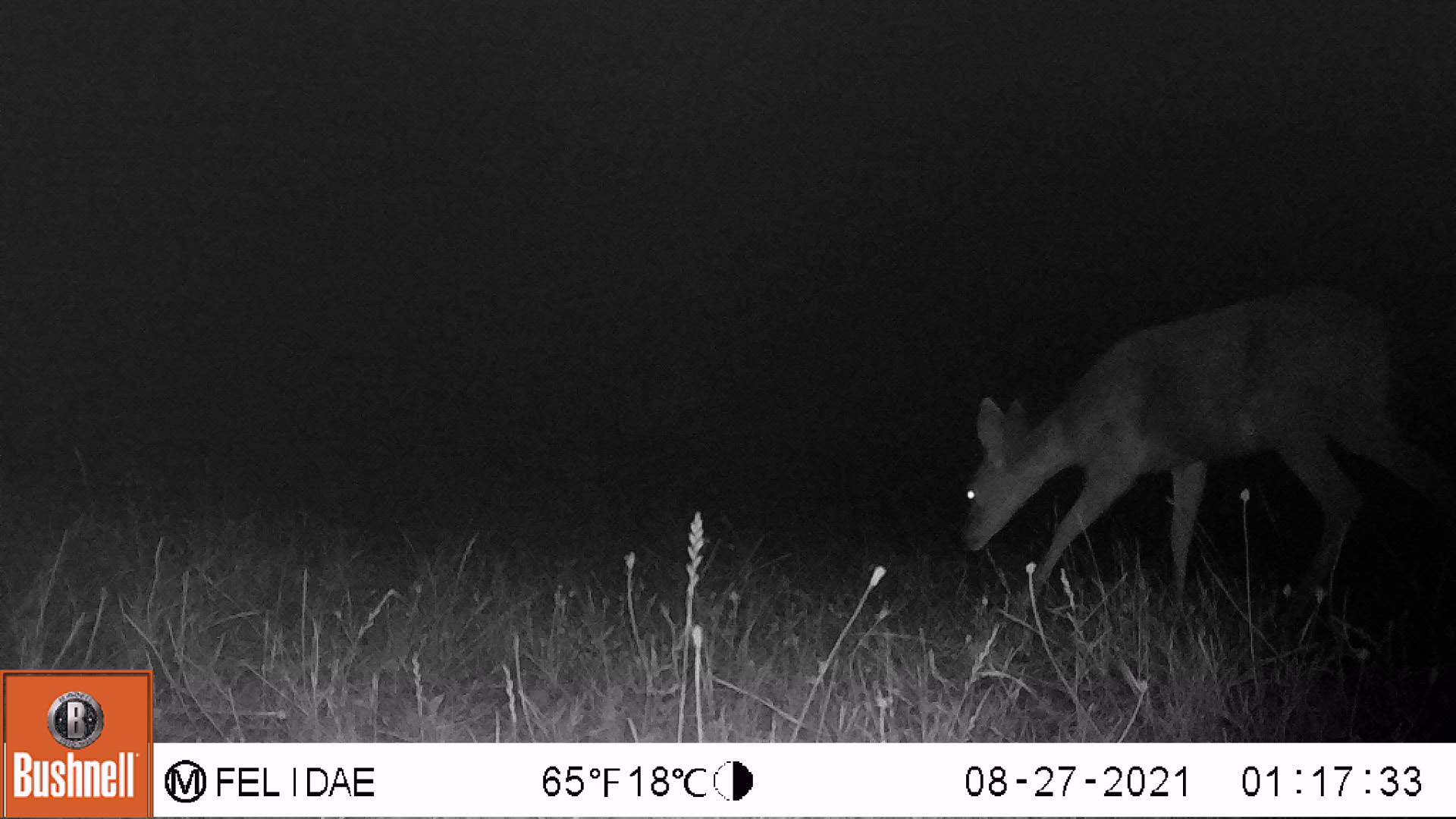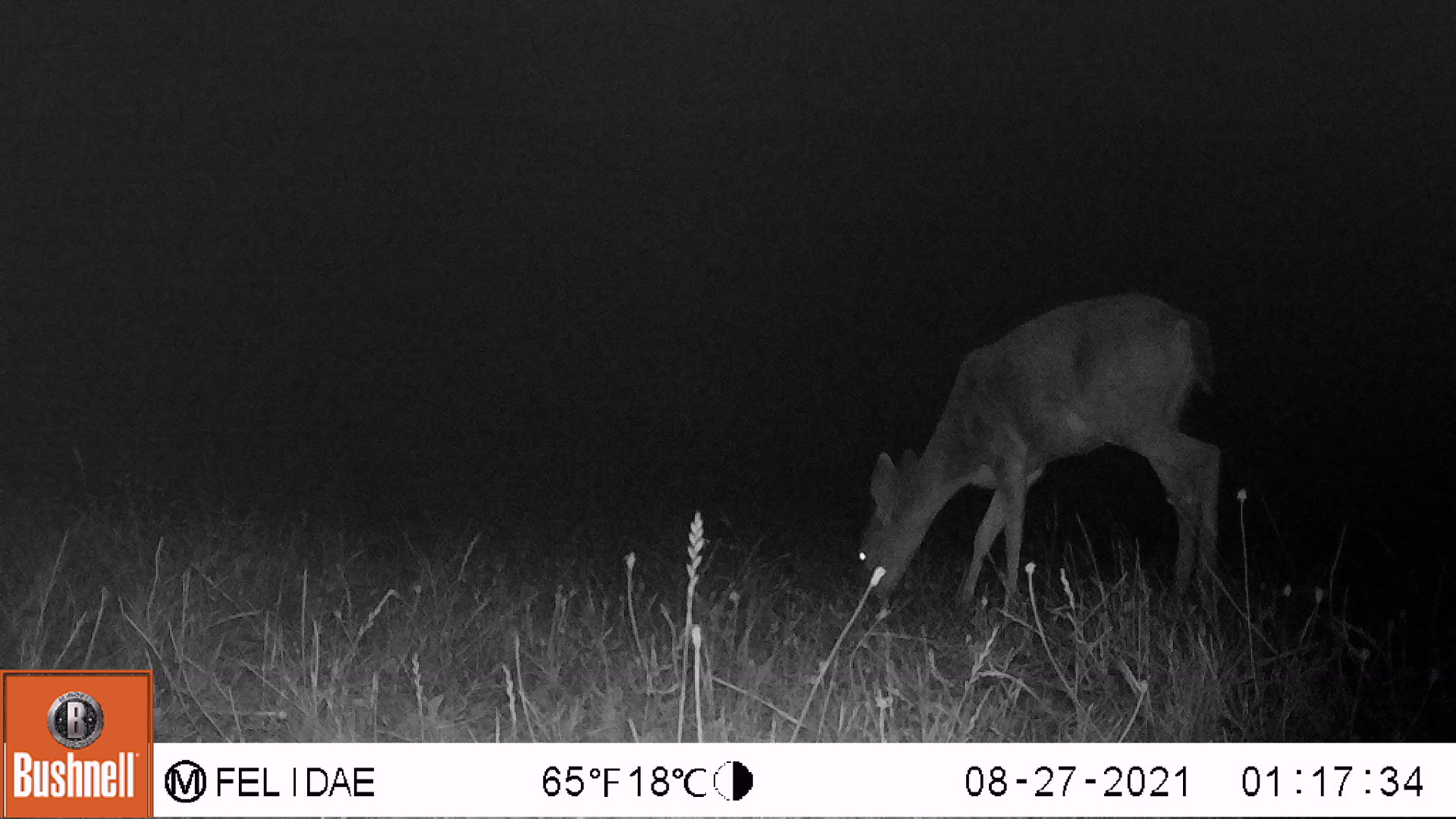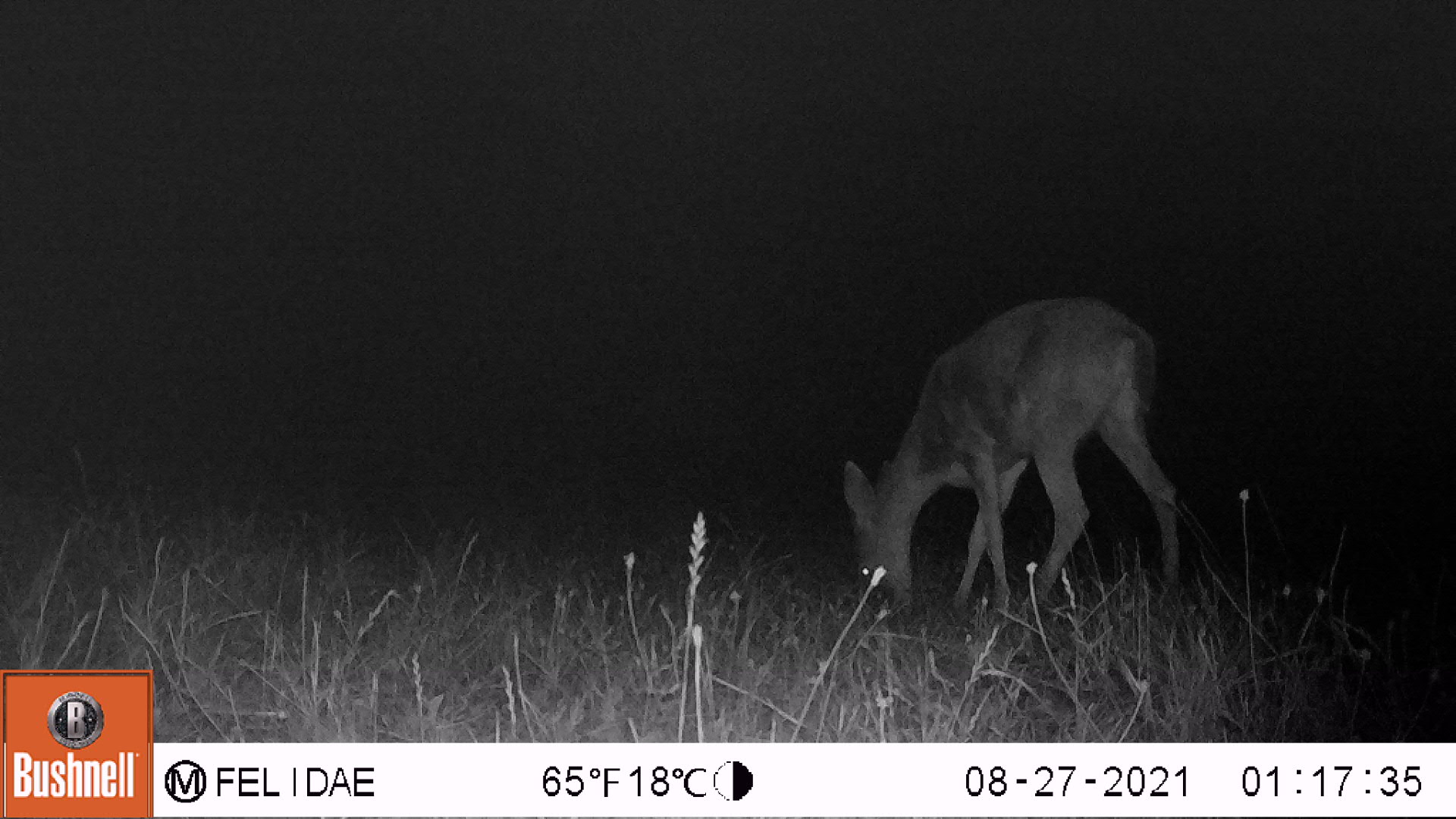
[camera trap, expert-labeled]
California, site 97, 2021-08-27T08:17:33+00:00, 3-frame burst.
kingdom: Animalia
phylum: Chordata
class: Mammalia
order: Artiodactyla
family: Cervidae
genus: Odocoileus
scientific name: Odocoileus hemionus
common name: mule deer